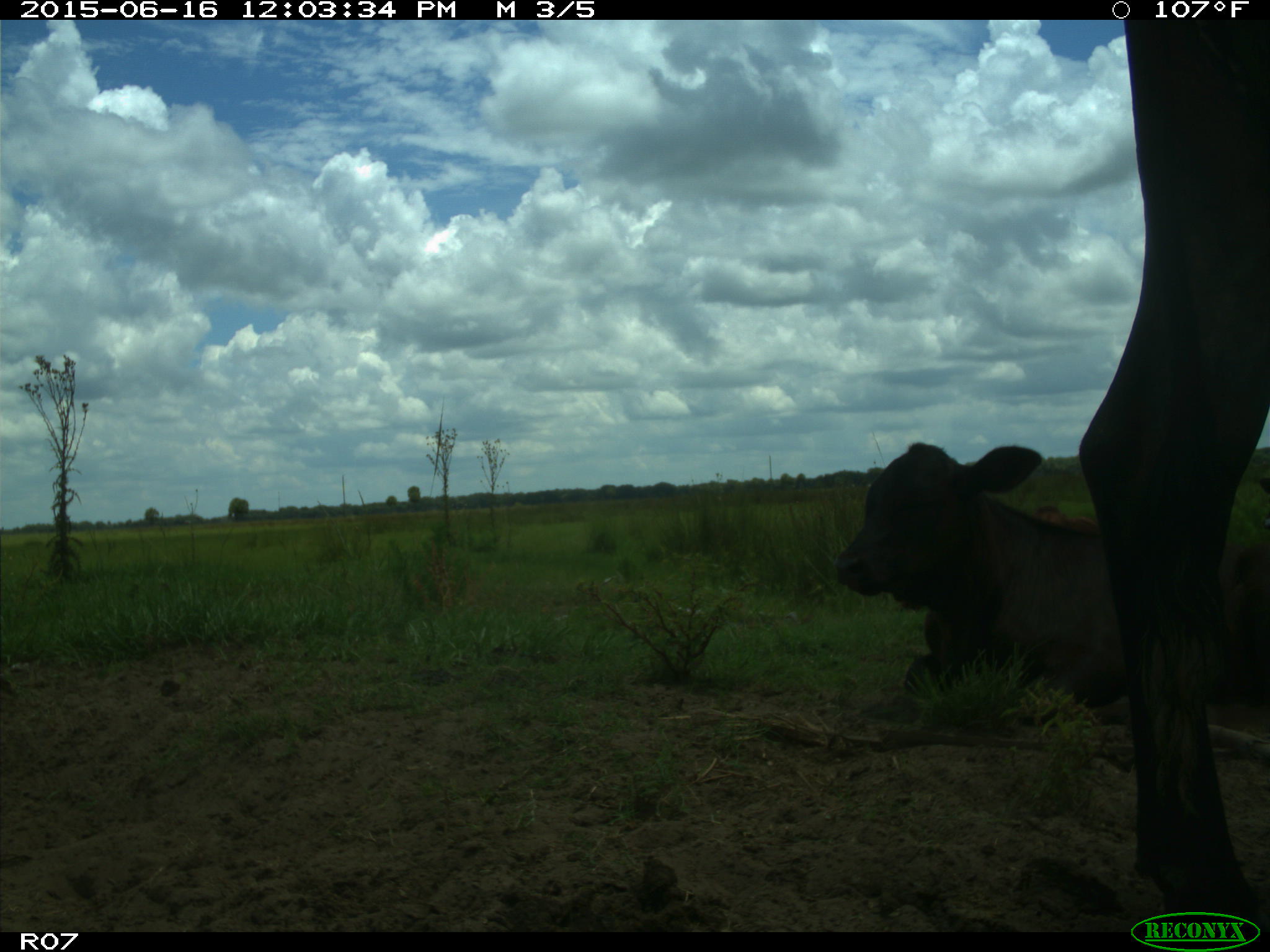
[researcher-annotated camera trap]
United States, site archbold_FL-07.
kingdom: Animalia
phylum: Chordata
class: Mammalia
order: Artiodactyla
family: Bovidae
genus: Bos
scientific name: Bos taurus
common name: domestic cow